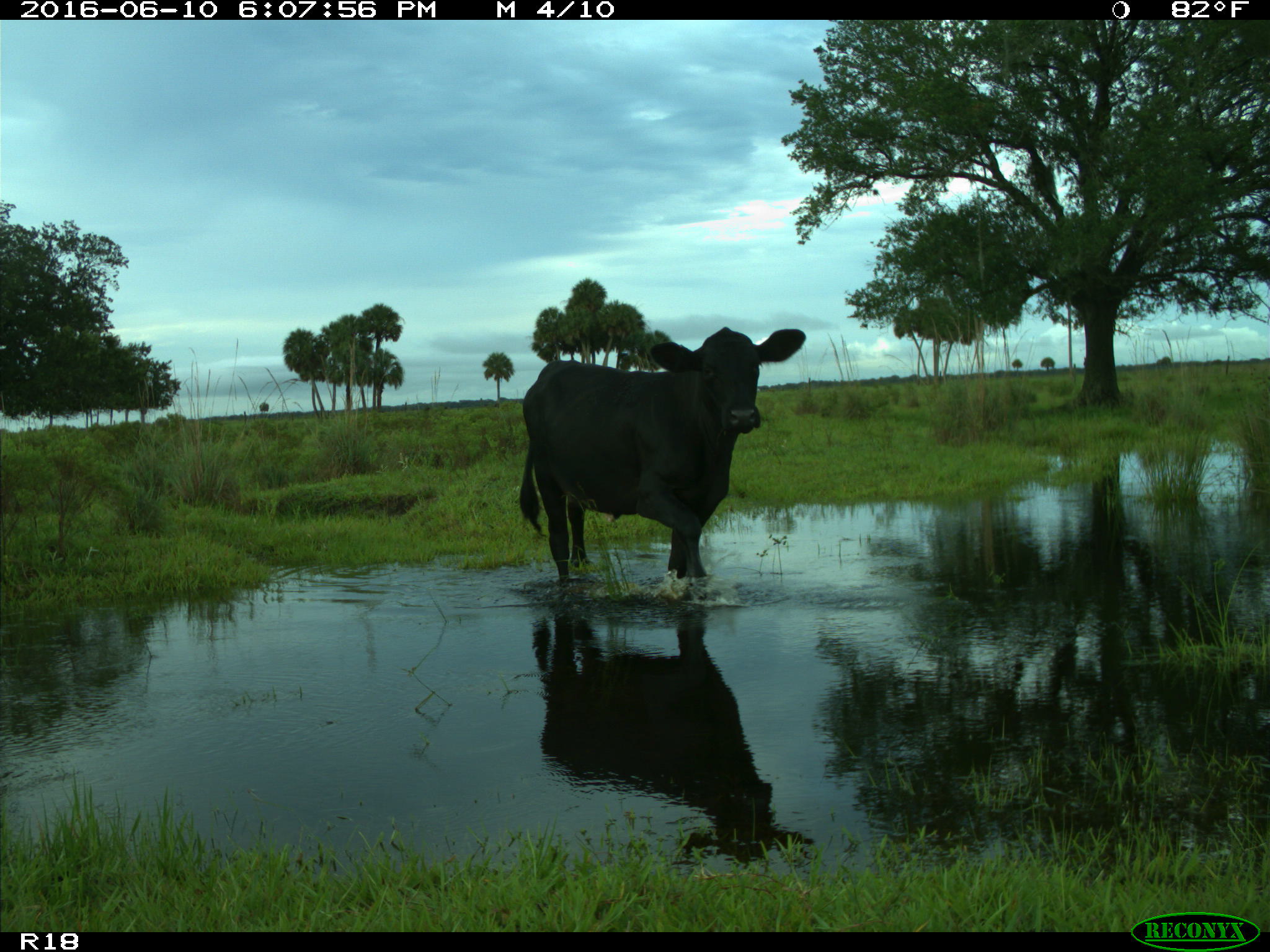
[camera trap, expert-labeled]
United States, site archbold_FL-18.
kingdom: Animalia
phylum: Chordata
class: Mammalia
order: Artiodactyla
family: Bovidae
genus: Bos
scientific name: Bos taurus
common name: domestic cow